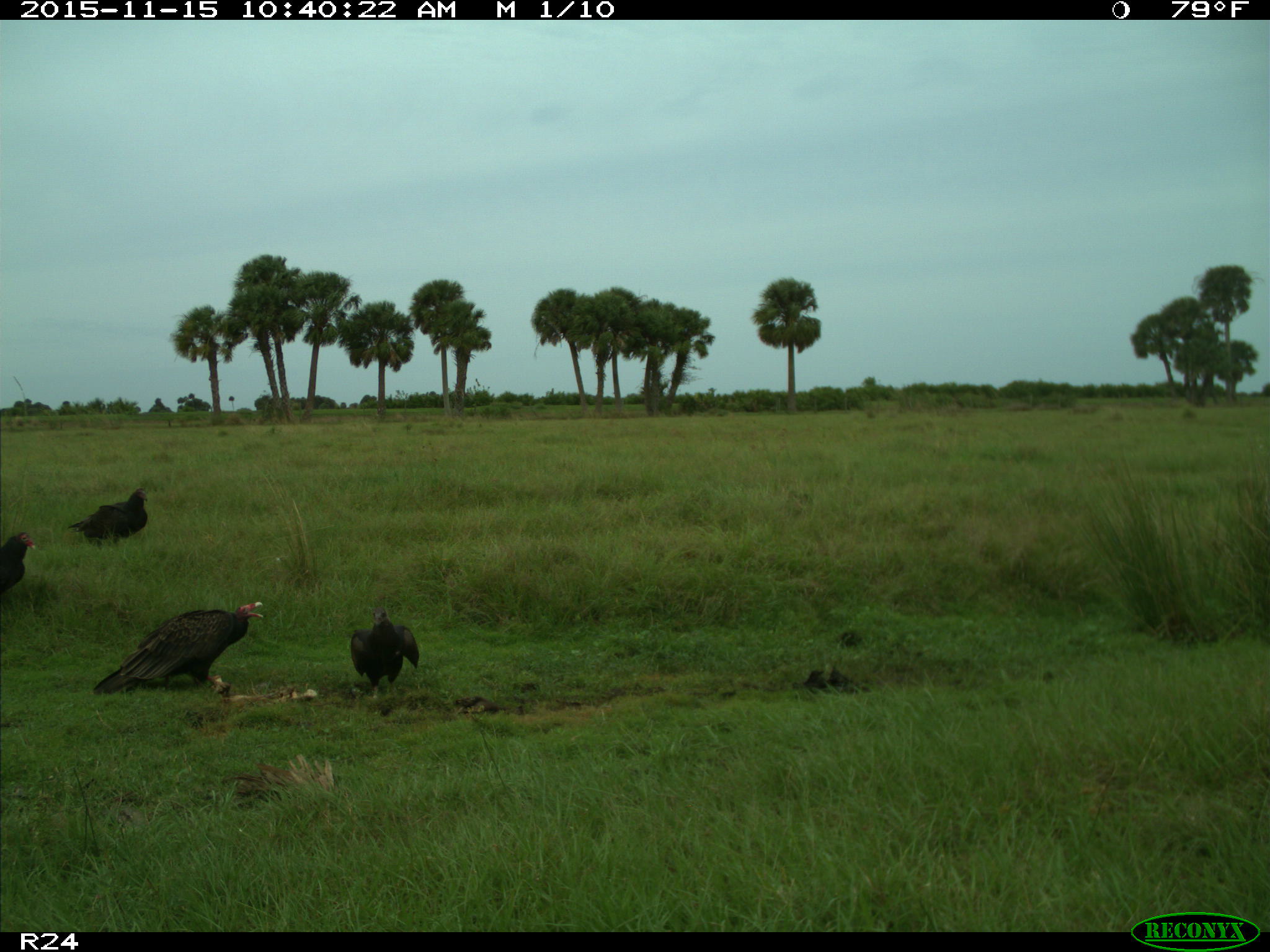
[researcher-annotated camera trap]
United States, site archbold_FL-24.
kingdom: Animalia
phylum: Chordata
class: Aves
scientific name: Aves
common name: birds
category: unidentified bird